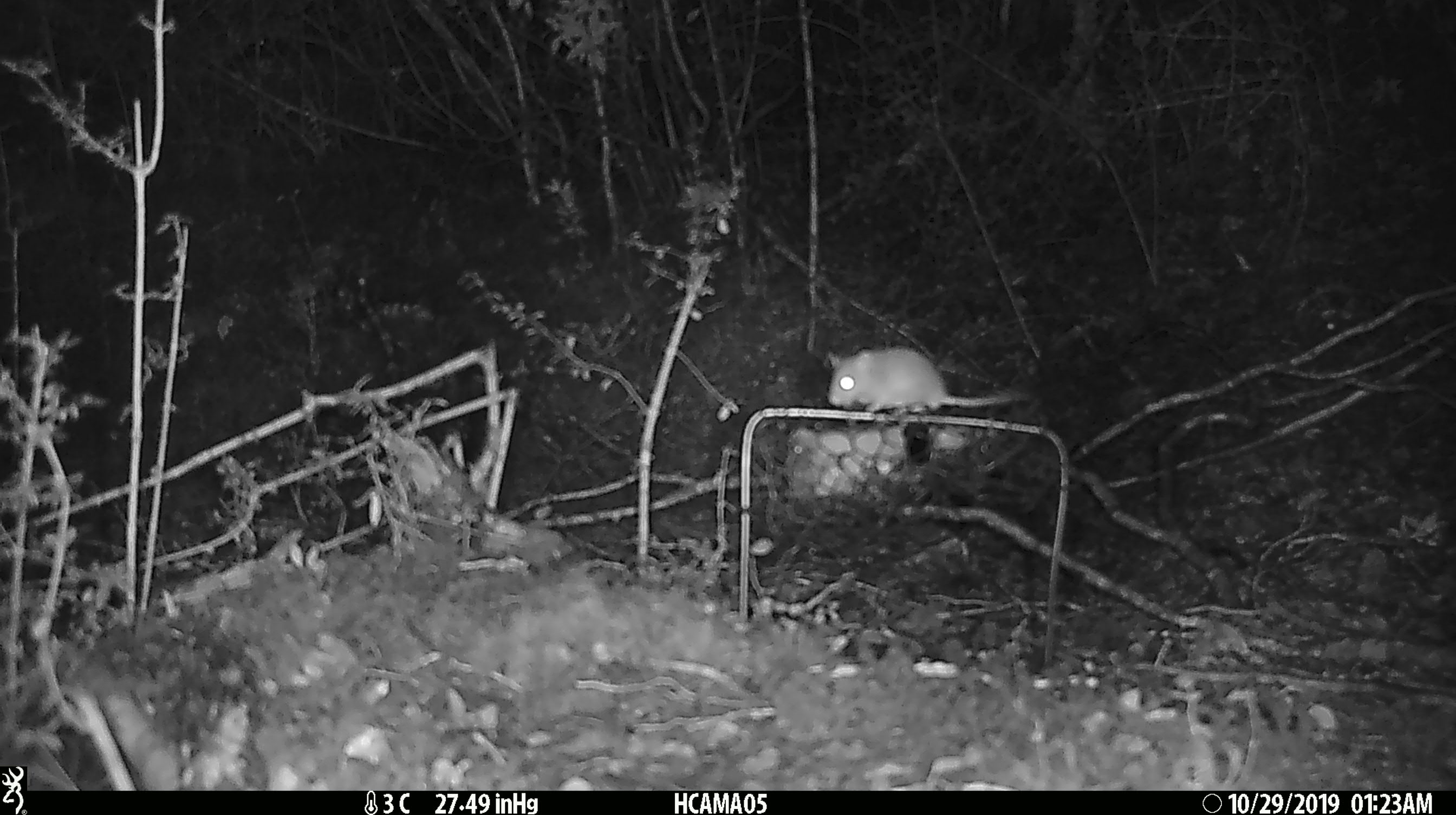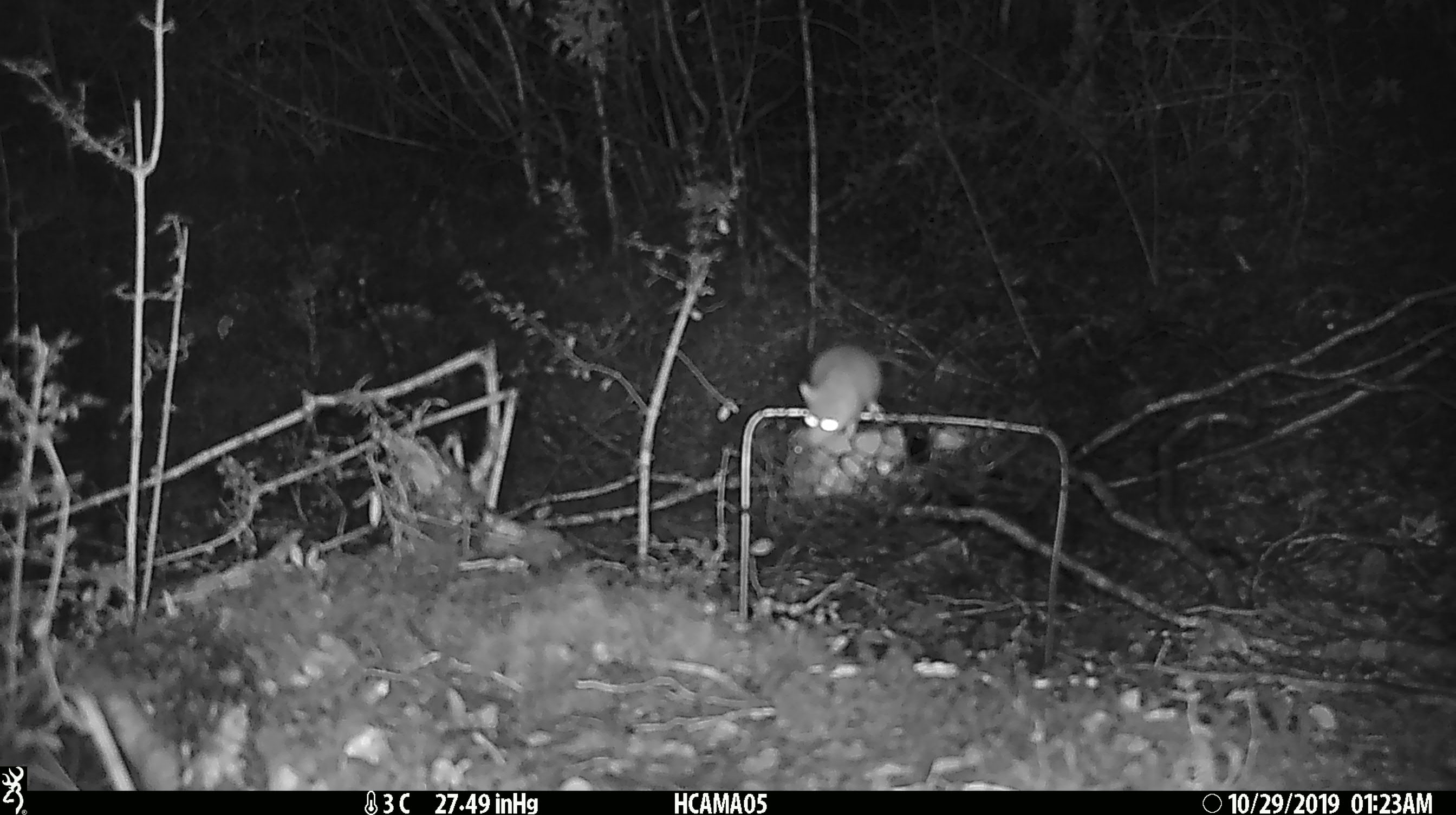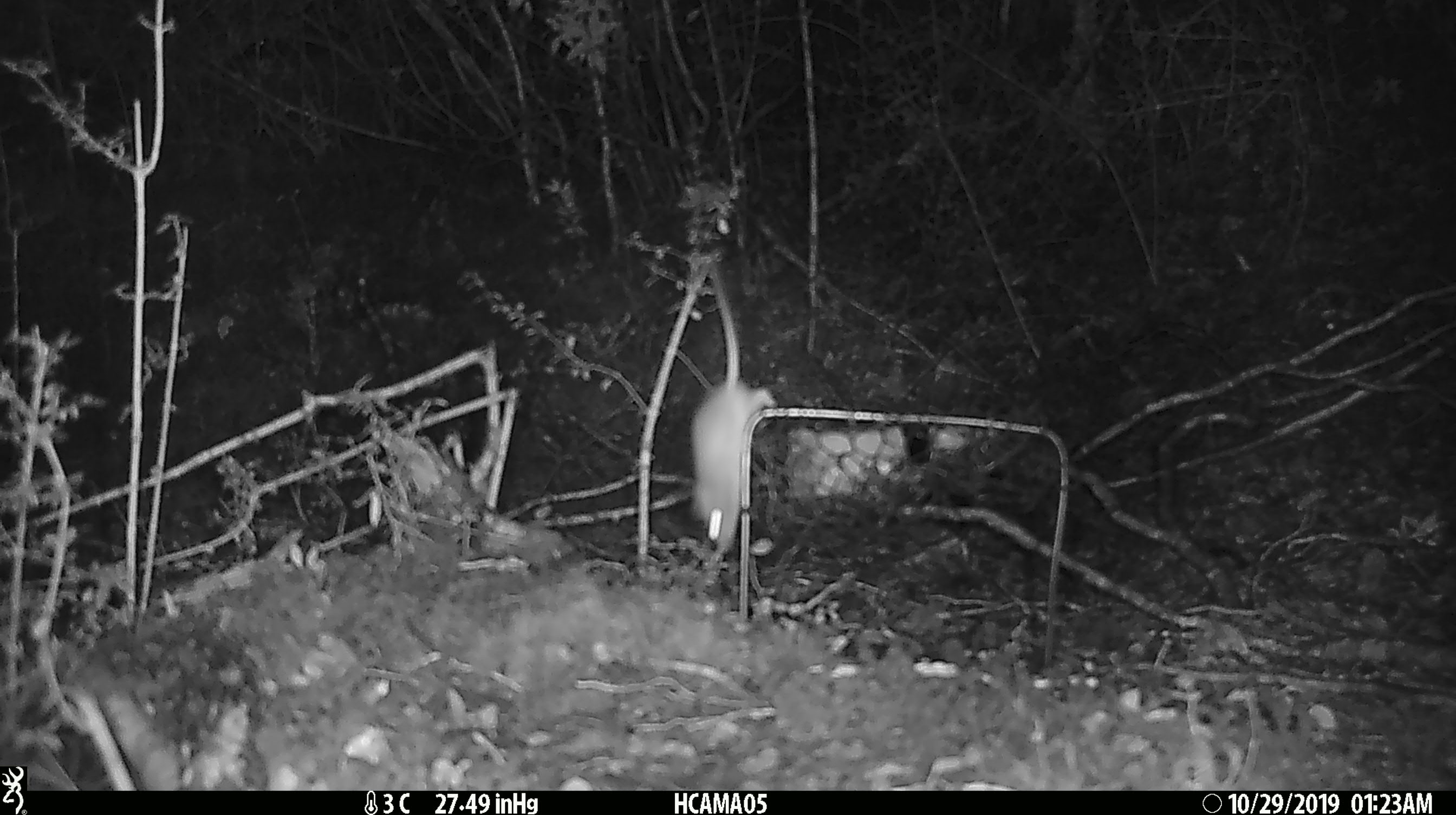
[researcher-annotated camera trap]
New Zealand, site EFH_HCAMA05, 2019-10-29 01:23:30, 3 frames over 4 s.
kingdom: Animalia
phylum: Chordata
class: Mammalia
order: Rodentia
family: Muridae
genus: Mus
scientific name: Mus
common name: mouse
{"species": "mouse (Mus)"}